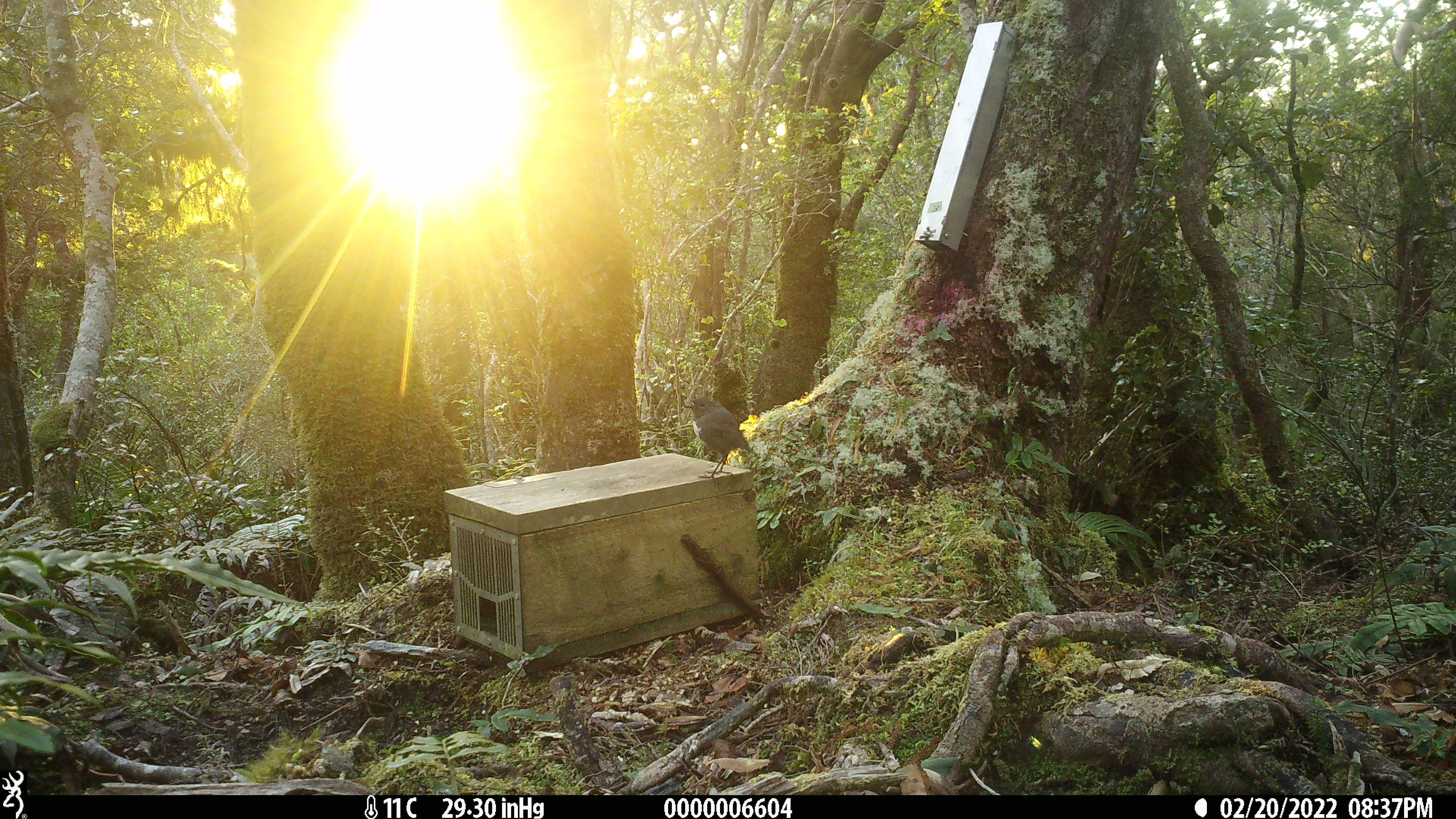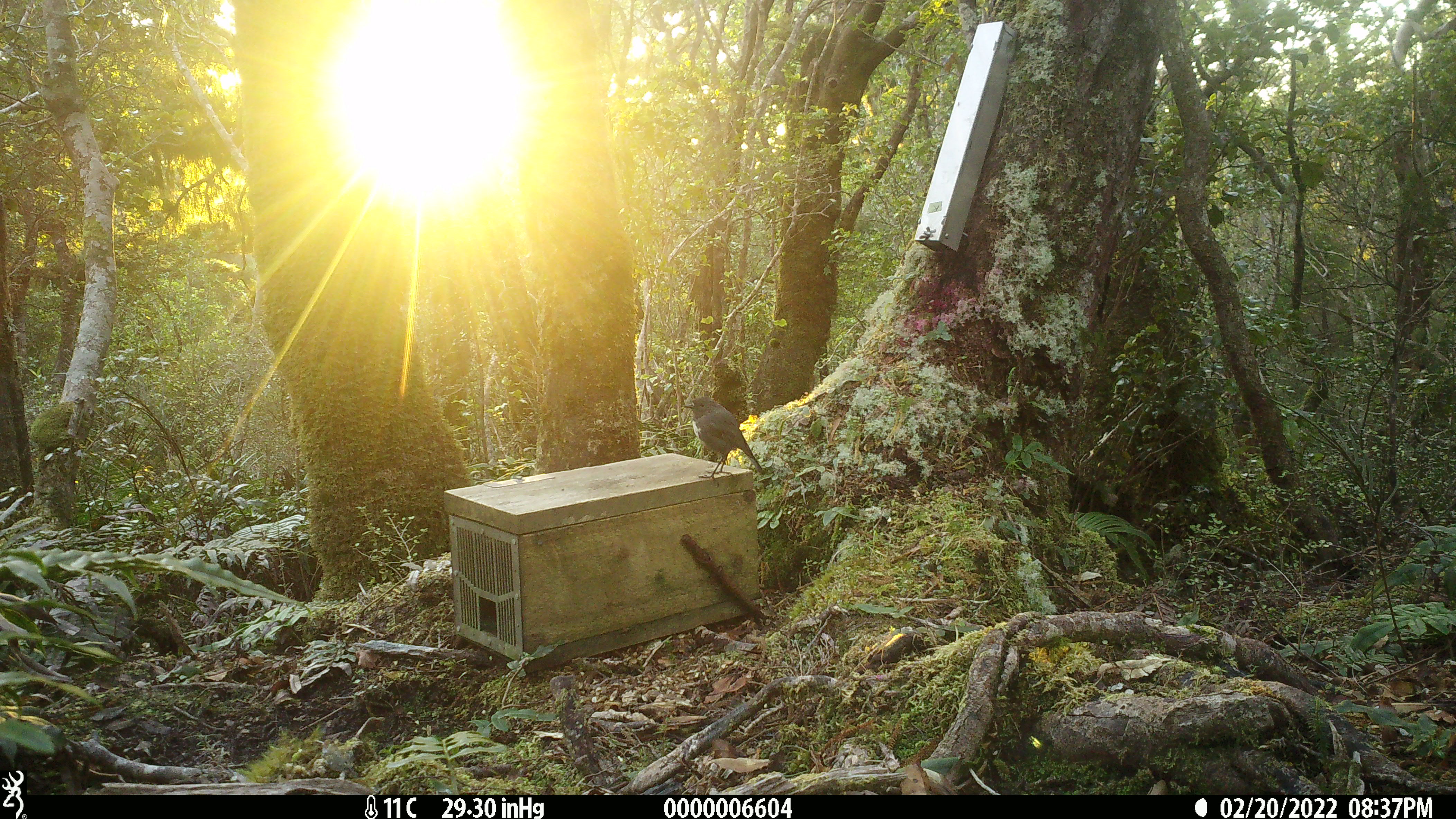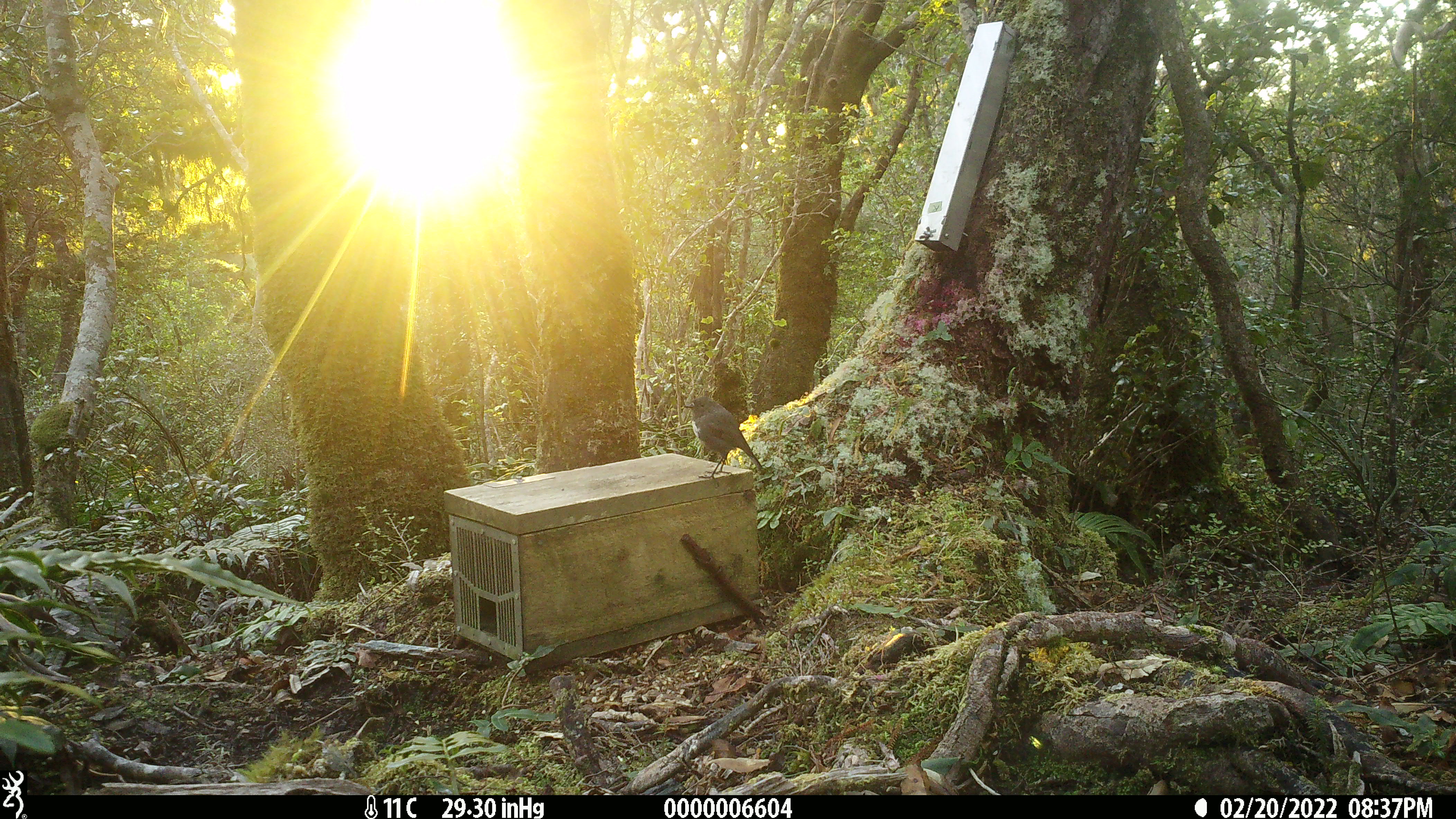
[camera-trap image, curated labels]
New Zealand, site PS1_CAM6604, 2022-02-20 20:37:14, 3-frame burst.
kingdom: Animalia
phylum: Chordata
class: Aves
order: Passeriformes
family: Petroicidae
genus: Petroica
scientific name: Petroica australis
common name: new zealand robin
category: robin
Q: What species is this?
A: Robin (new zealand robin) (Petroica australis).